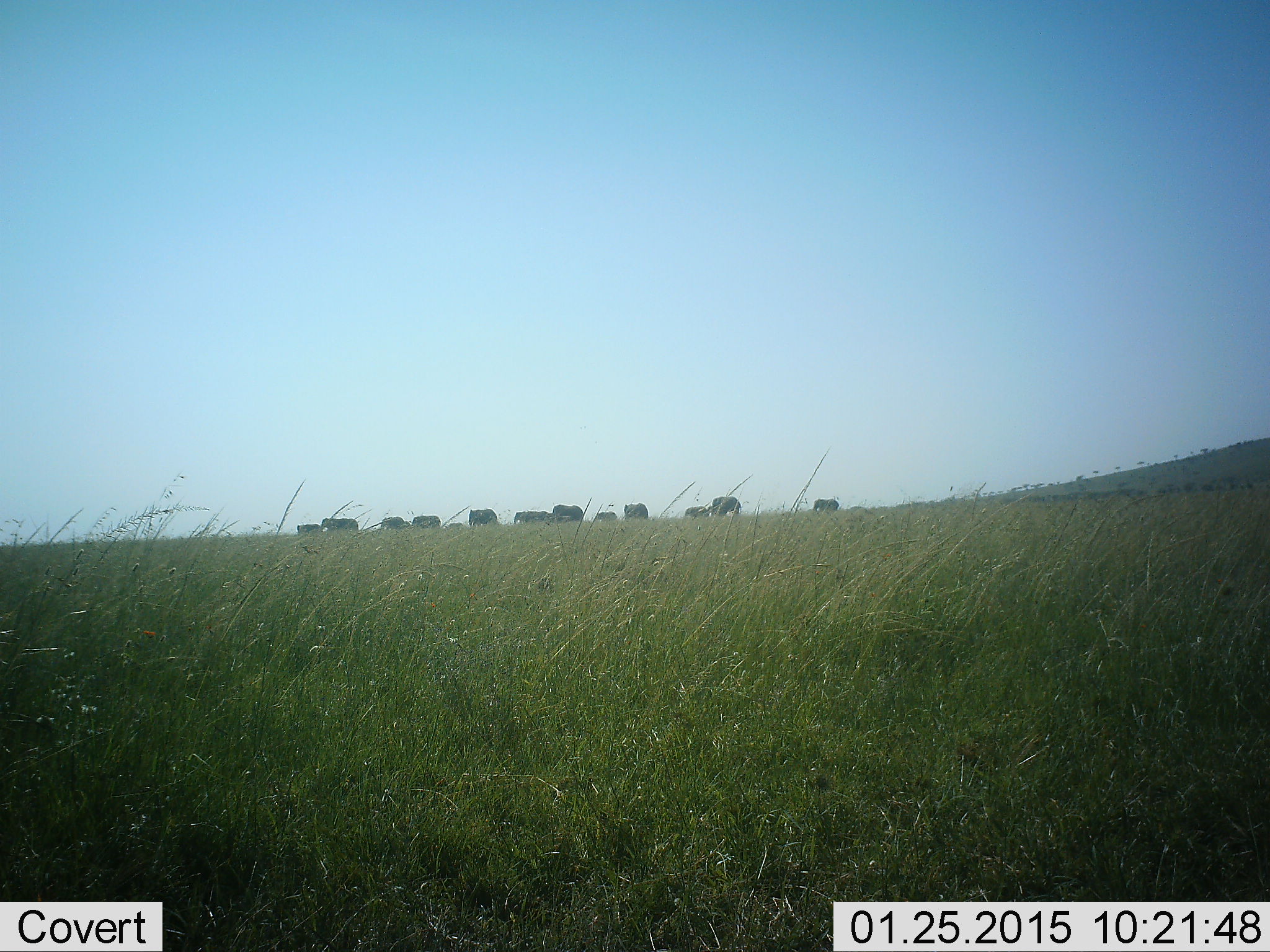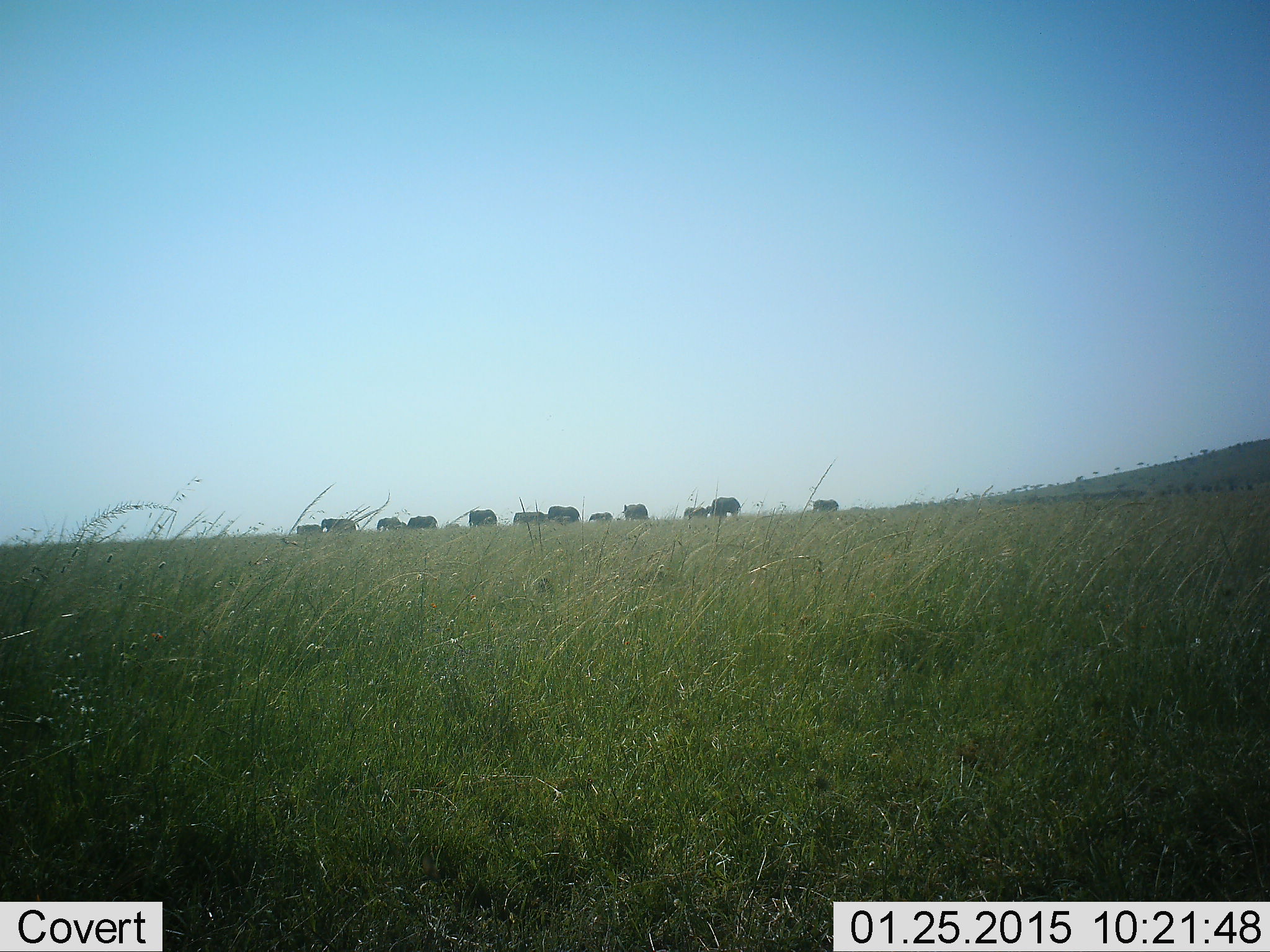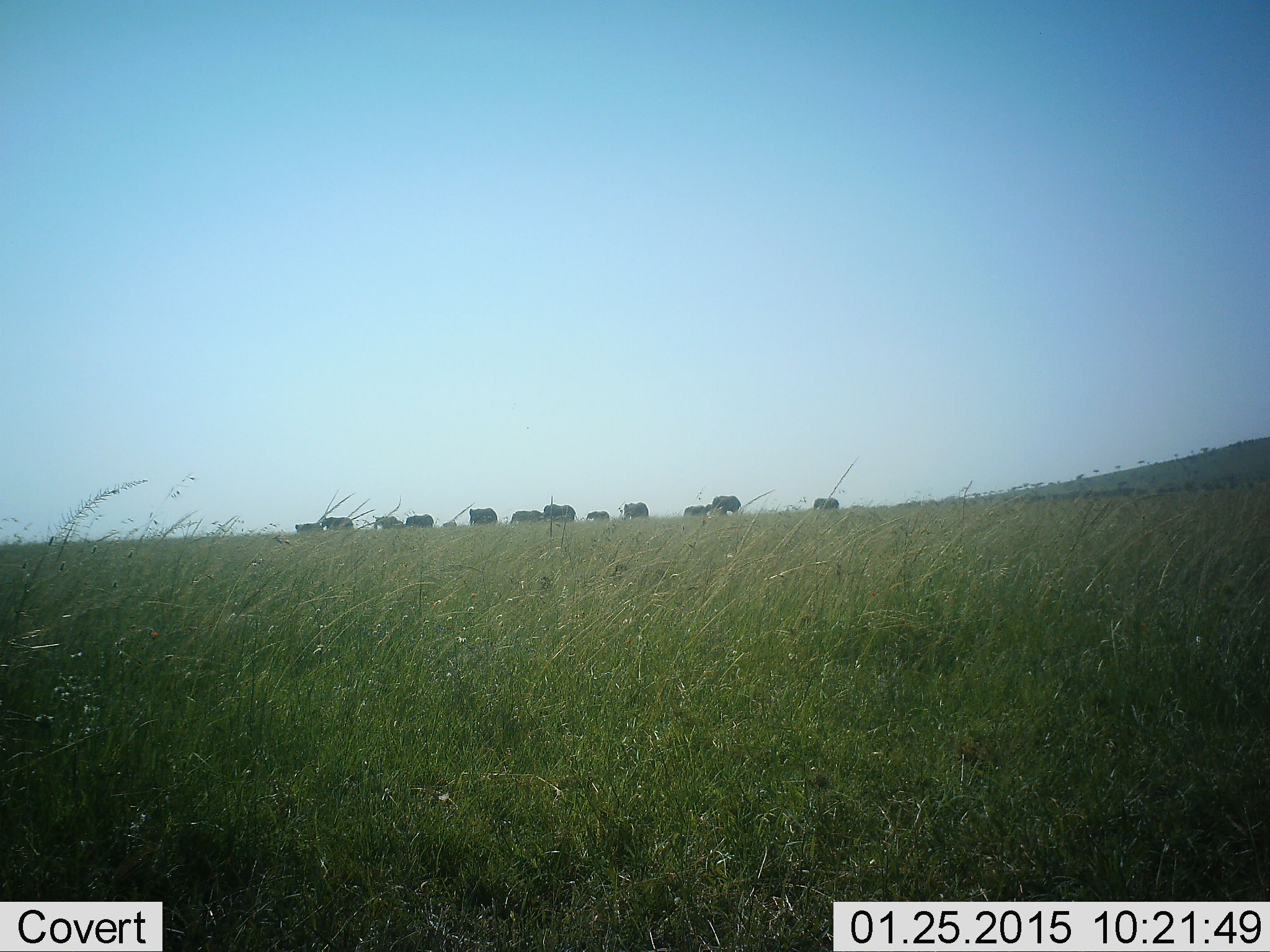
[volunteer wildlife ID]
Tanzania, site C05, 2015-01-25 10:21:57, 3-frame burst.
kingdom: Animalia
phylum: Chordata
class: Mammalia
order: Proboscidea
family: Elephantidae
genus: Loxodonta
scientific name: Loxodonta africana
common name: african bush elephant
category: elephant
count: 11-50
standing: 60%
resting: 0%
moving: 70%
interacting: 0%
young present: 40%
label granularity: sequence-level